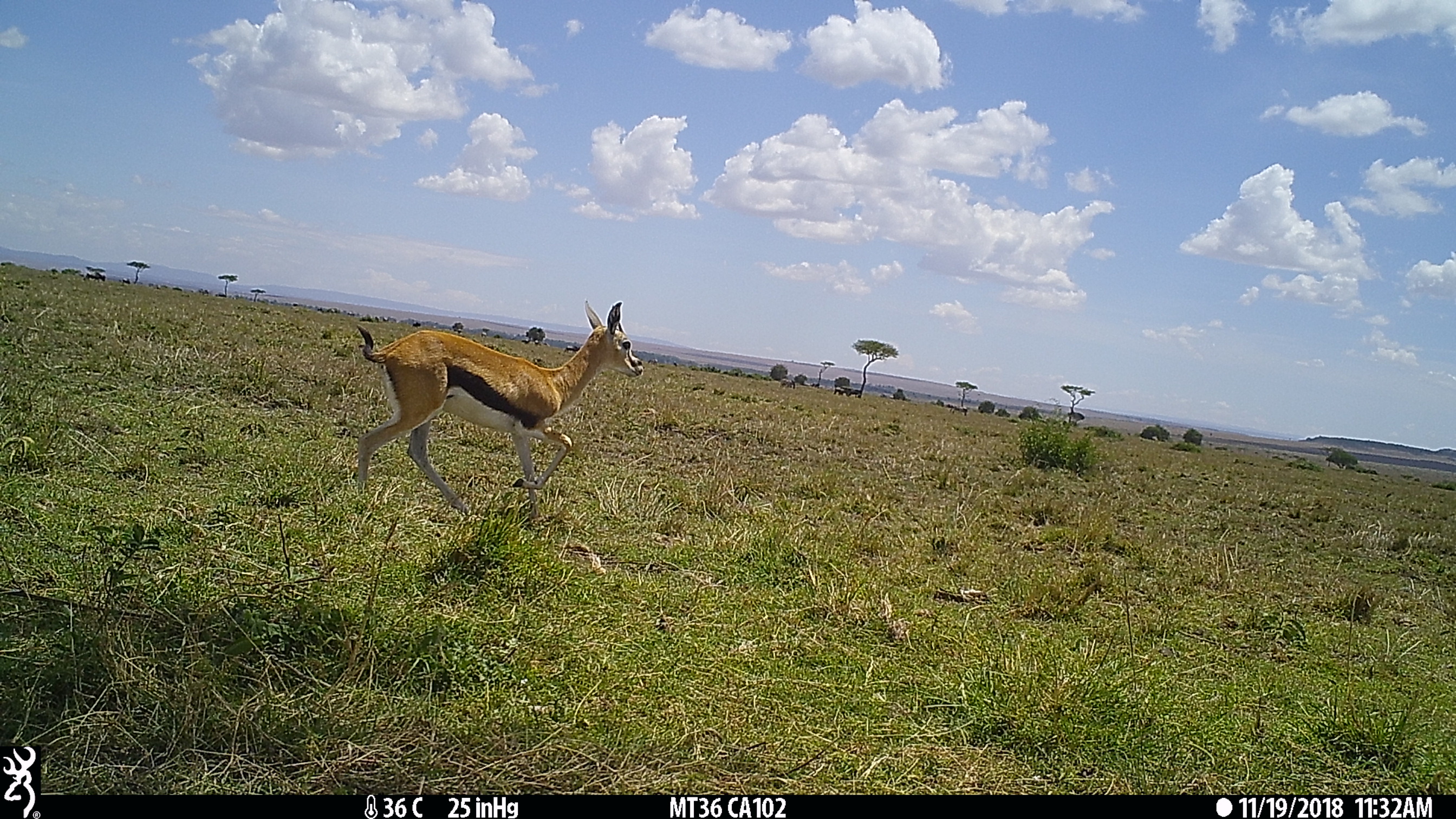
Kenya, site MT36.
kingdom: Animalia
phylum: Chordata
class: Mammalia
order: Artiodactyla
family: Bovidae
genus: Eudorcas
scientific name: Eudorcas thomsonii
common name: thomon's gazelle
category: gazelle thomsons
Gazelle thomsons (thomon's gazelle) (Eudorcas thomsonii).